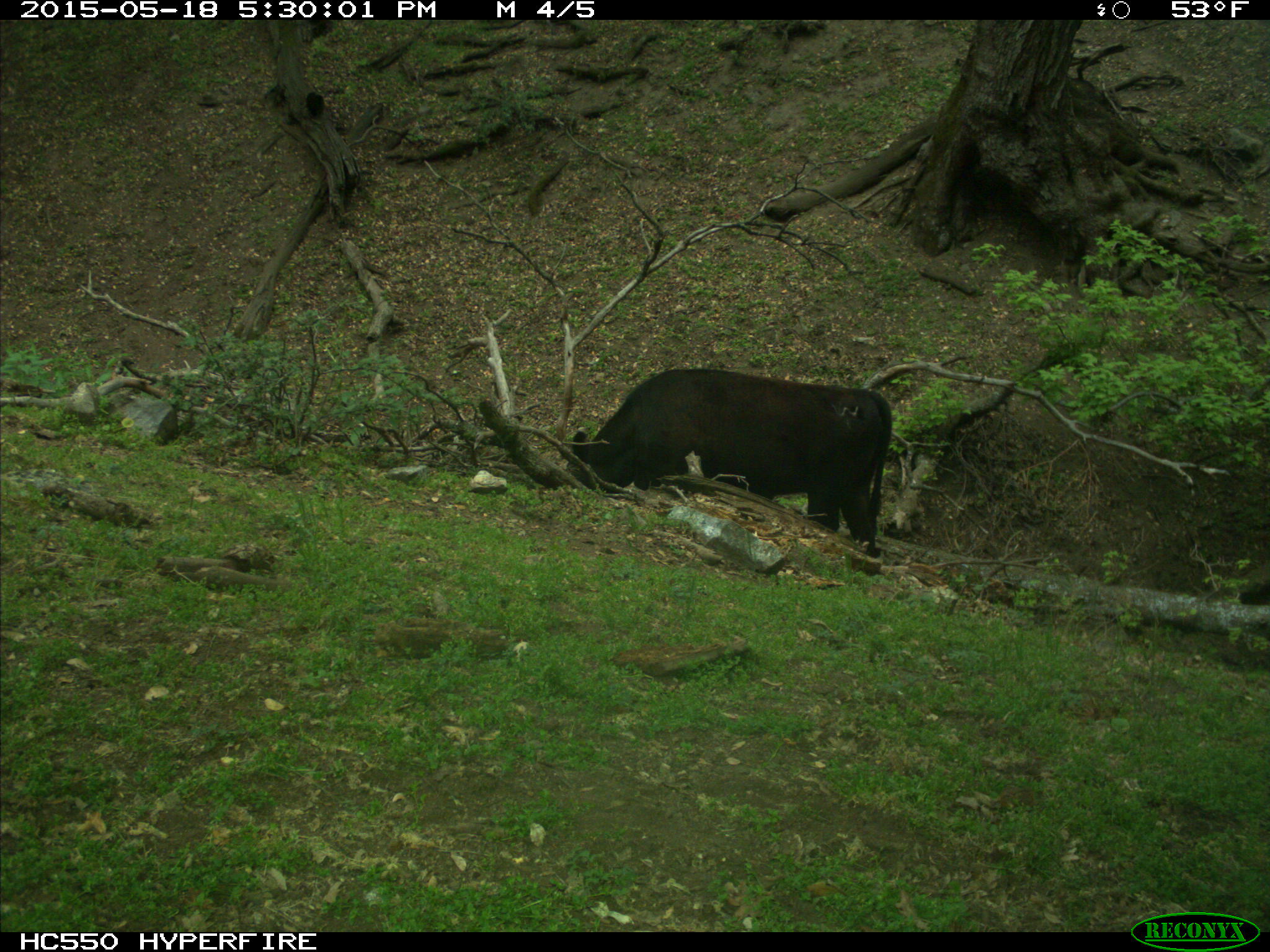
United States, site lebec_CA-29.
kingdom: Animalia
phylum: Chordata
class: Mammalia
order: Artiodactyla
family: Bovidae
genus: Bos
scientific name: Bos taurus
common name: domestic cow